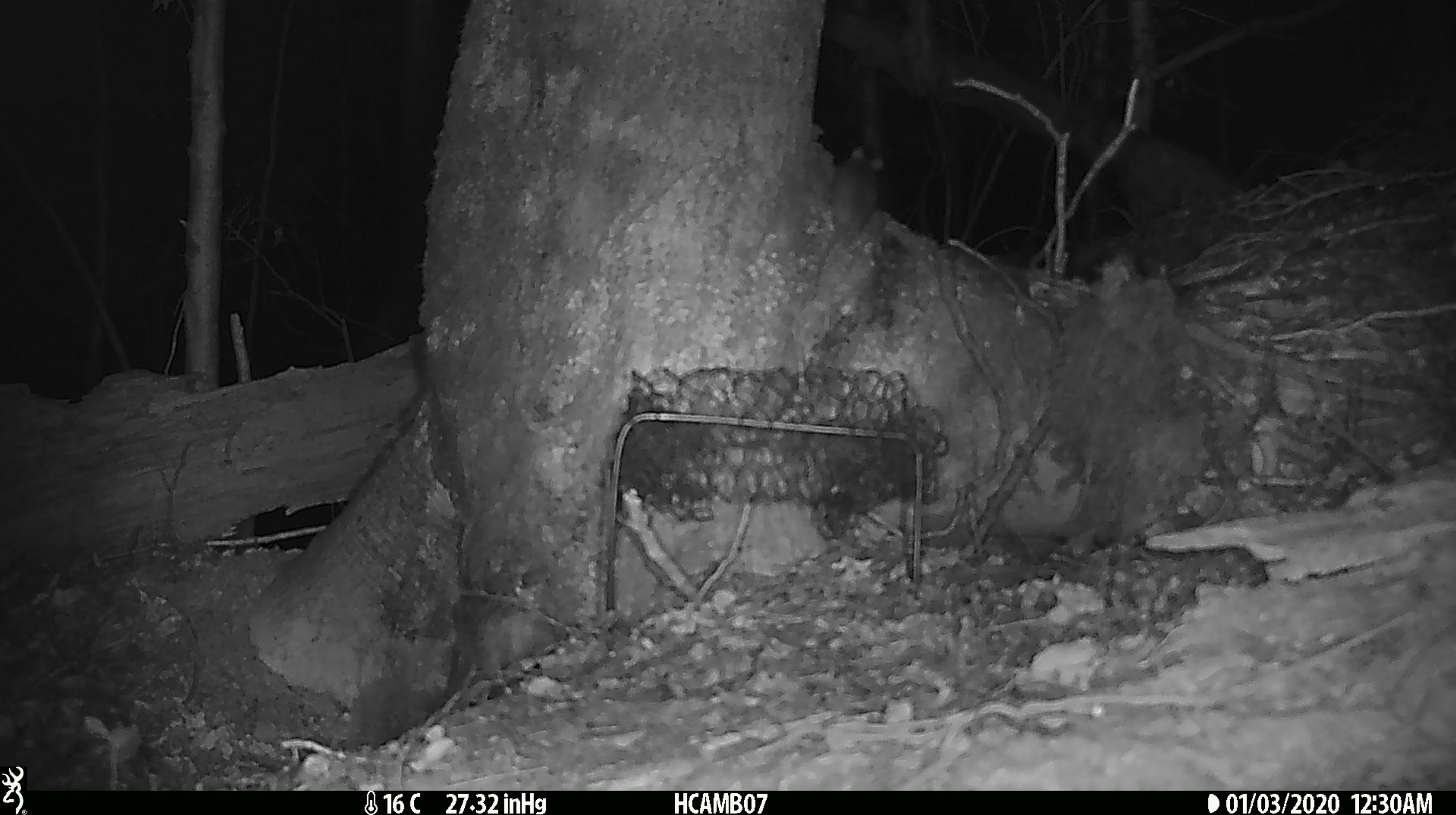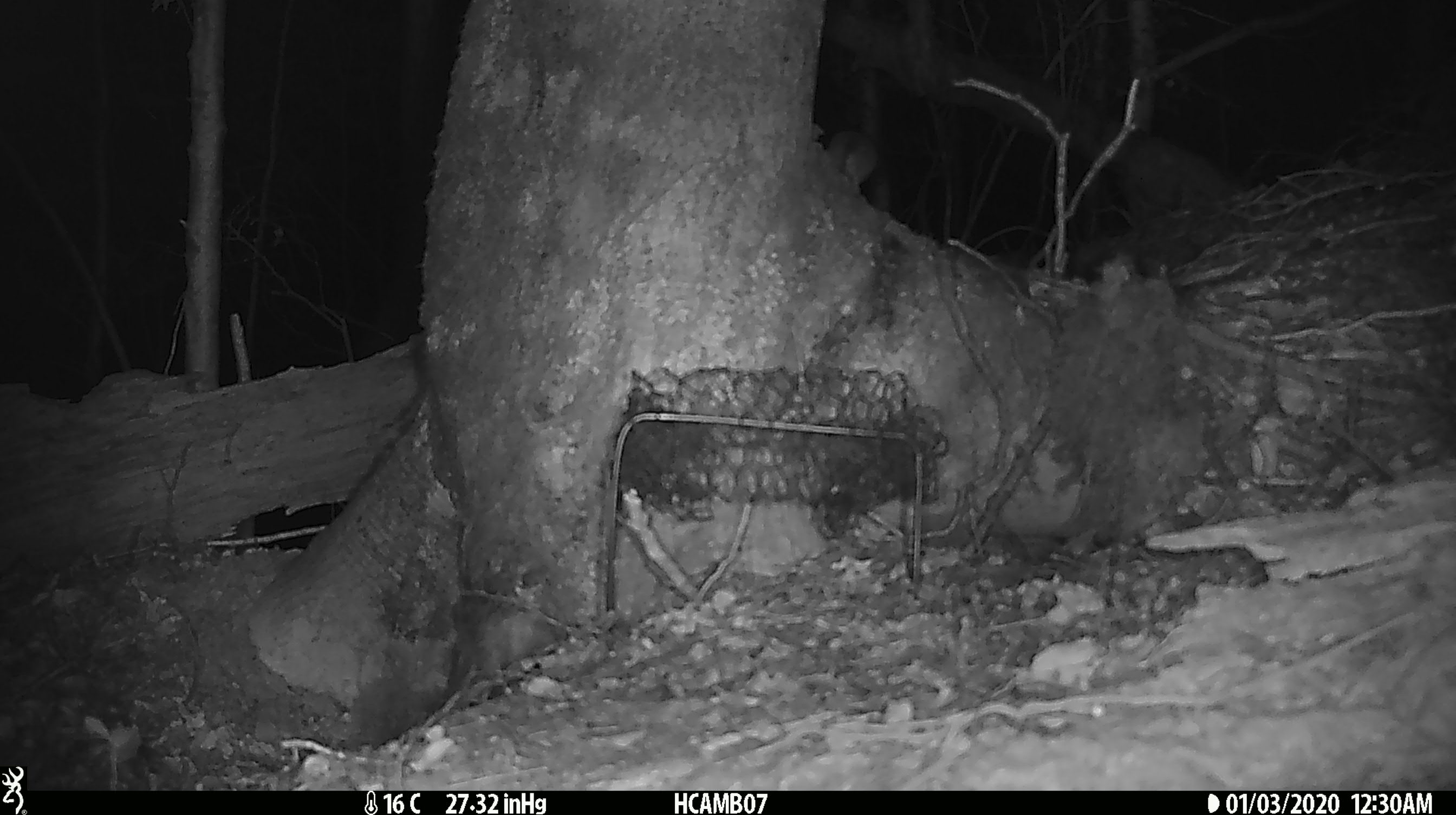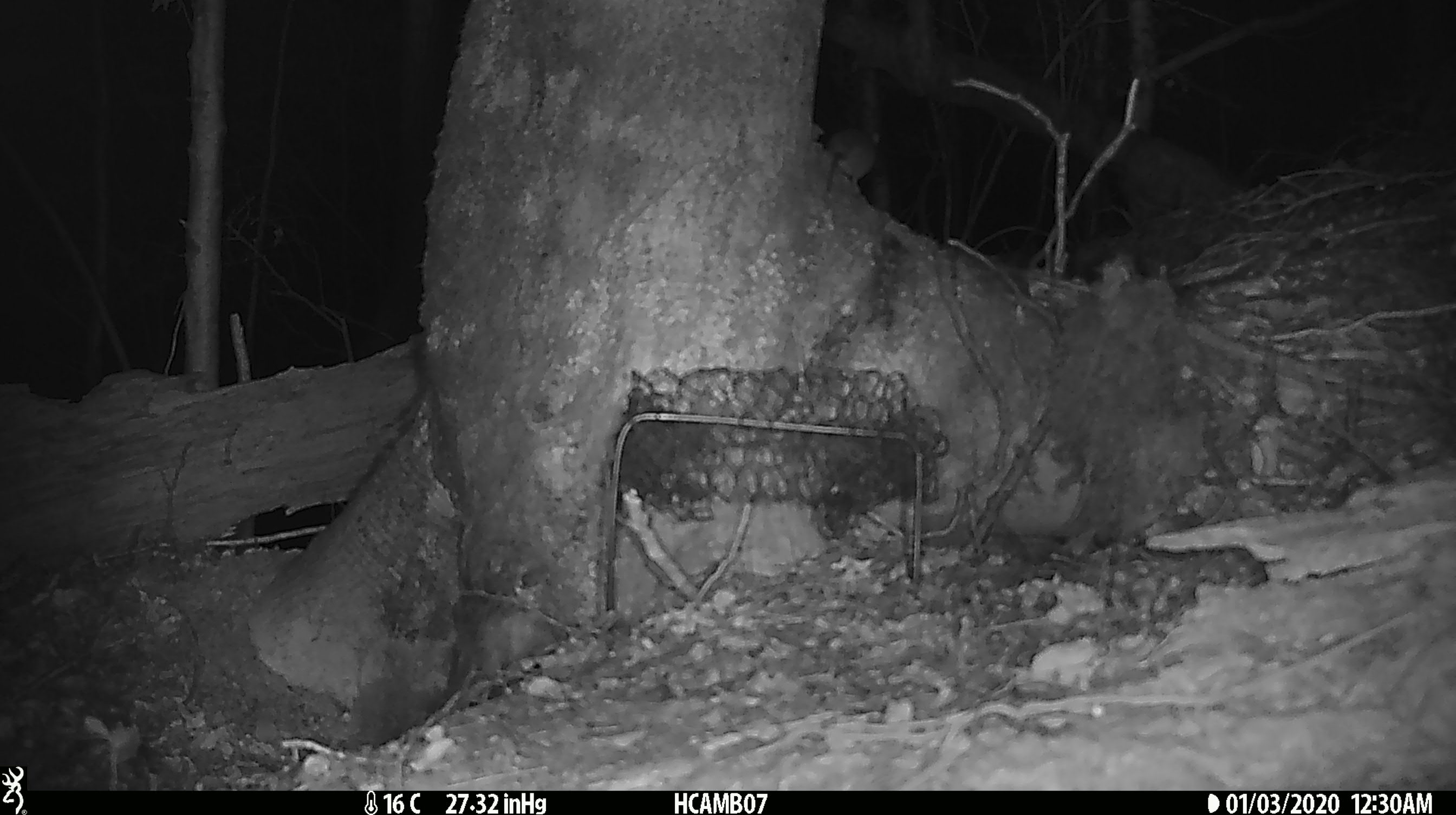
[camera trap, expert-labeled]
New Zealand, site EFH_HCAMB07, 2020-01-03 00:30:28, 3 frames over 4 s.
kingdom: Animalia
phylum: Chordata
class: Mammalia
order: Rodentia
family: Muridae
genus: Mus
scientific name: Mus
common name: mouse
Mouse (Mus).